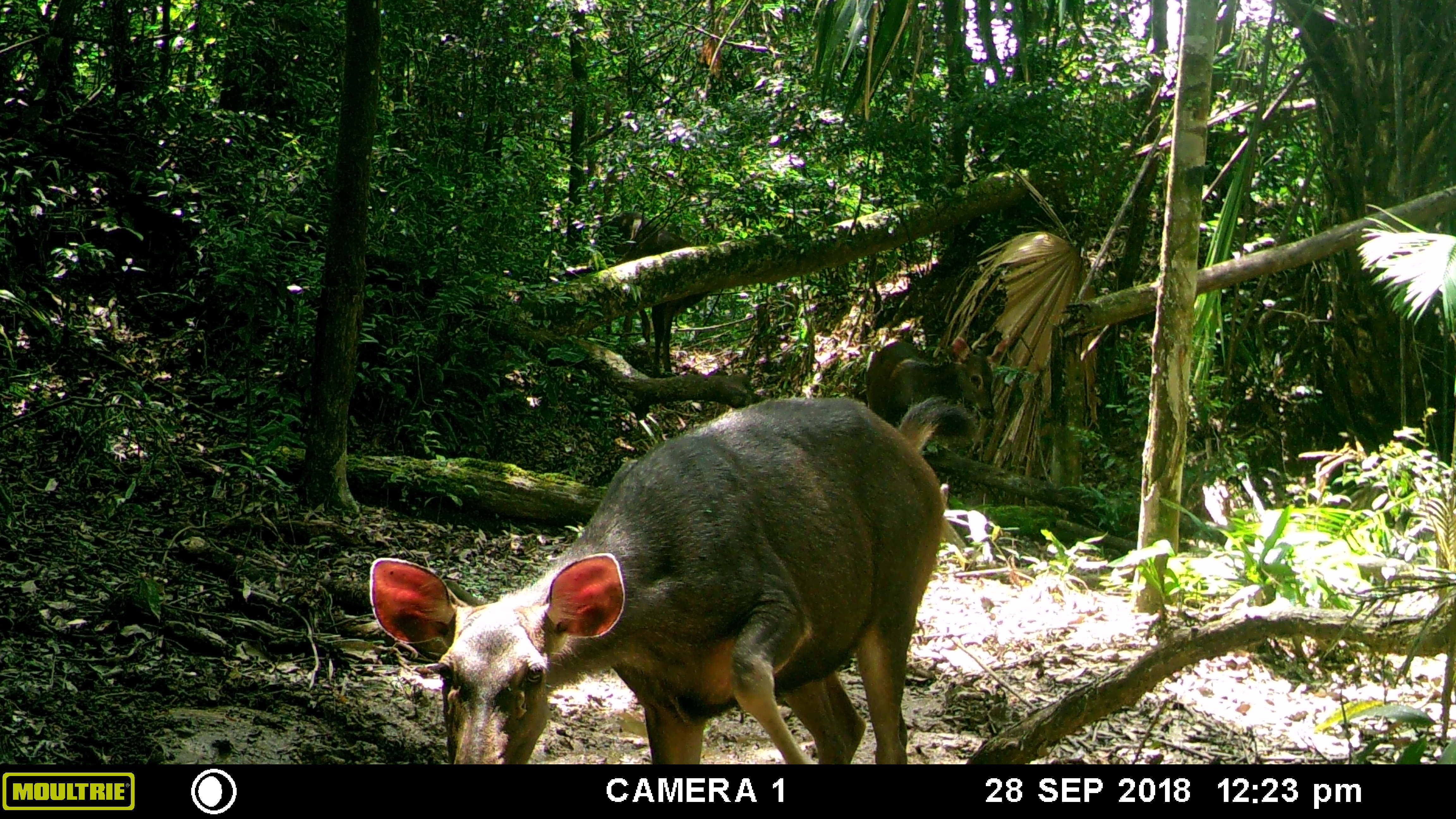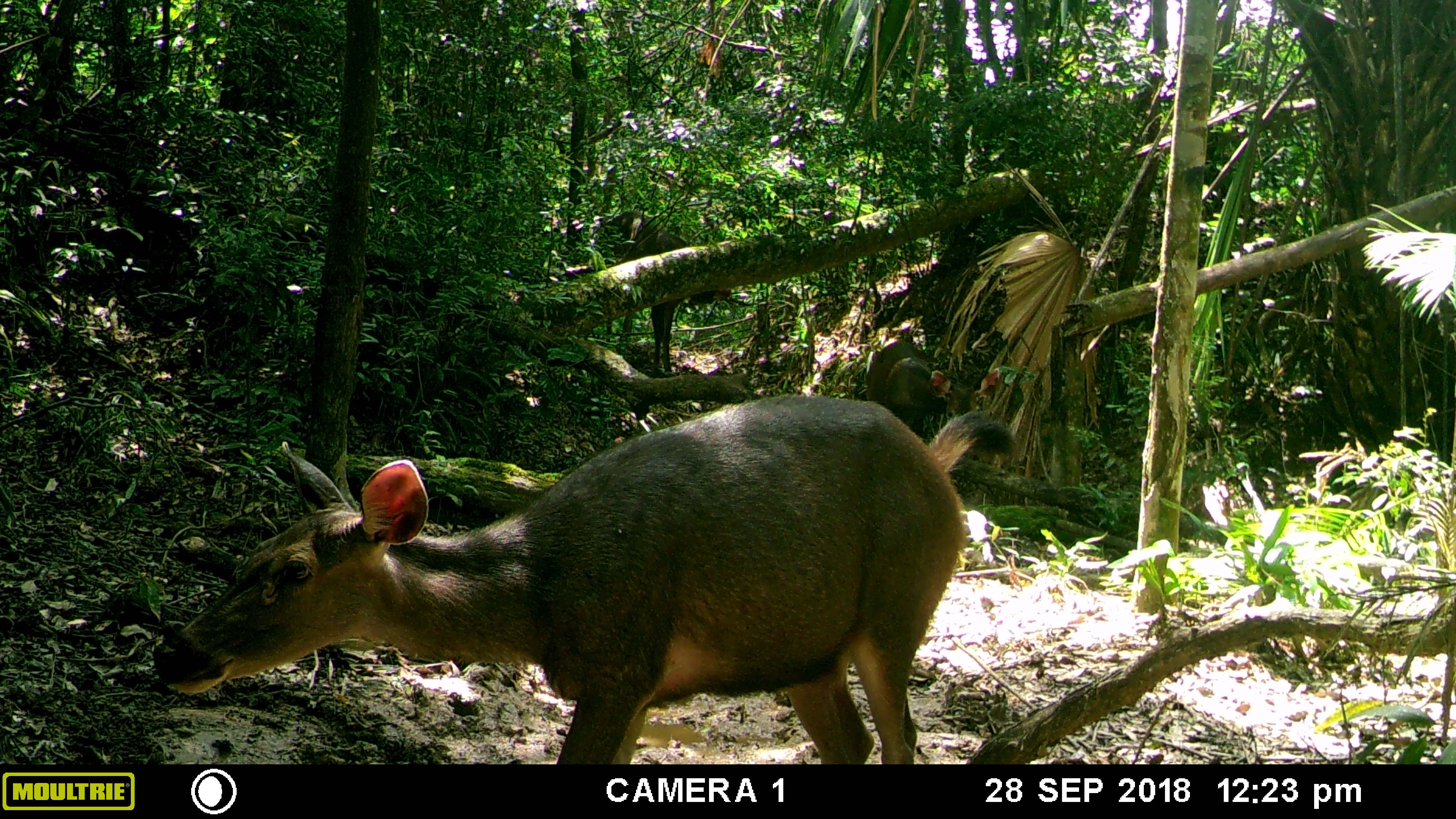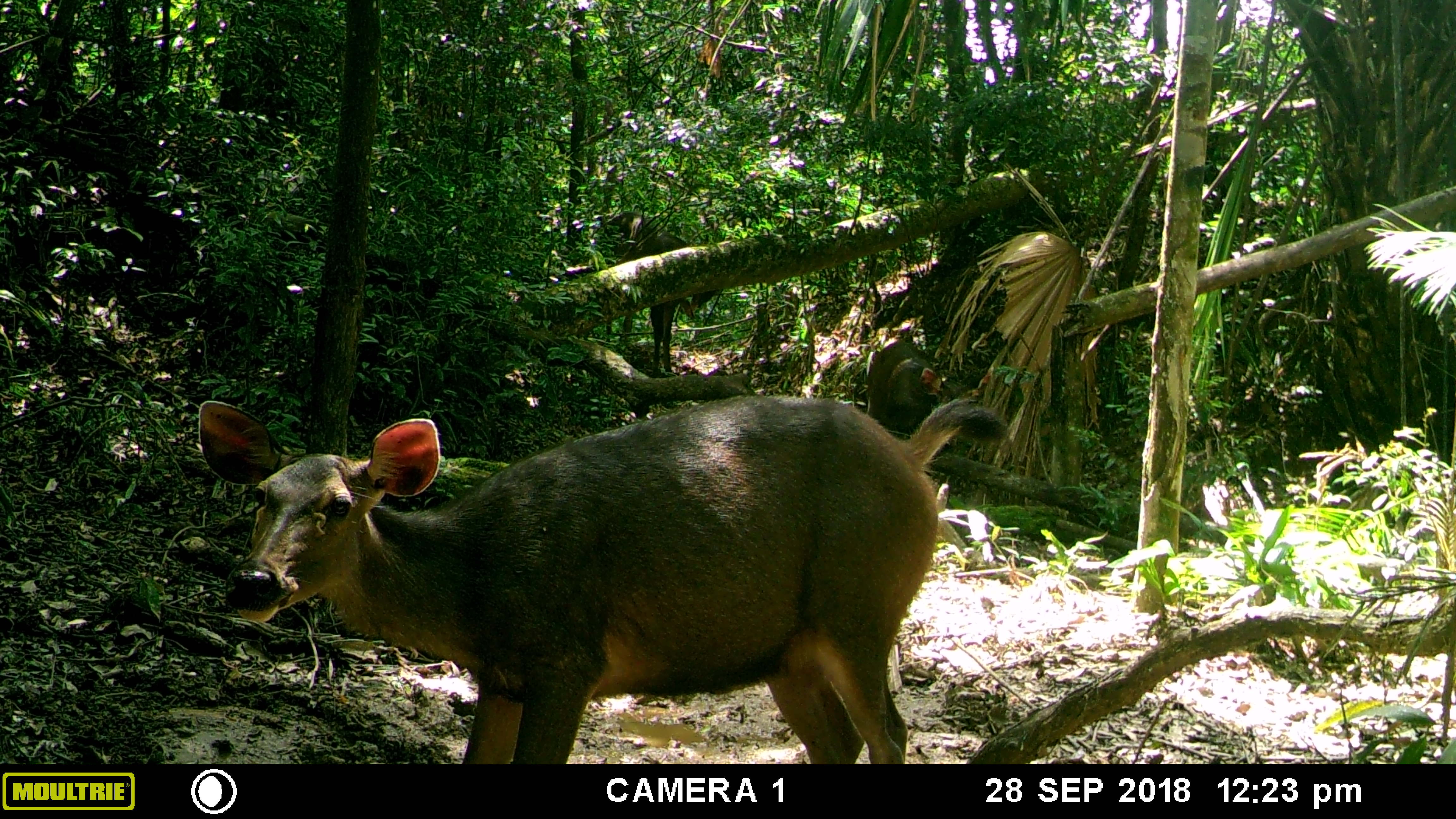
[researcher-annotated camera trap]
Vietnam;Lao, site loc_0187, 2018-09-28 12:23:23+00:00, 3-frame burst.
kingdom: Animalia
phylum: Chordata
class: Mammalia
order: Artiodactyla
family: Cervidae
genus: Rusa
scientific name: Rusa unicolor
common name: sambar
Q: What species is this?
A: Sambar (Rusa unicolor).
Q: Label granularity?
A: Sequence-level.